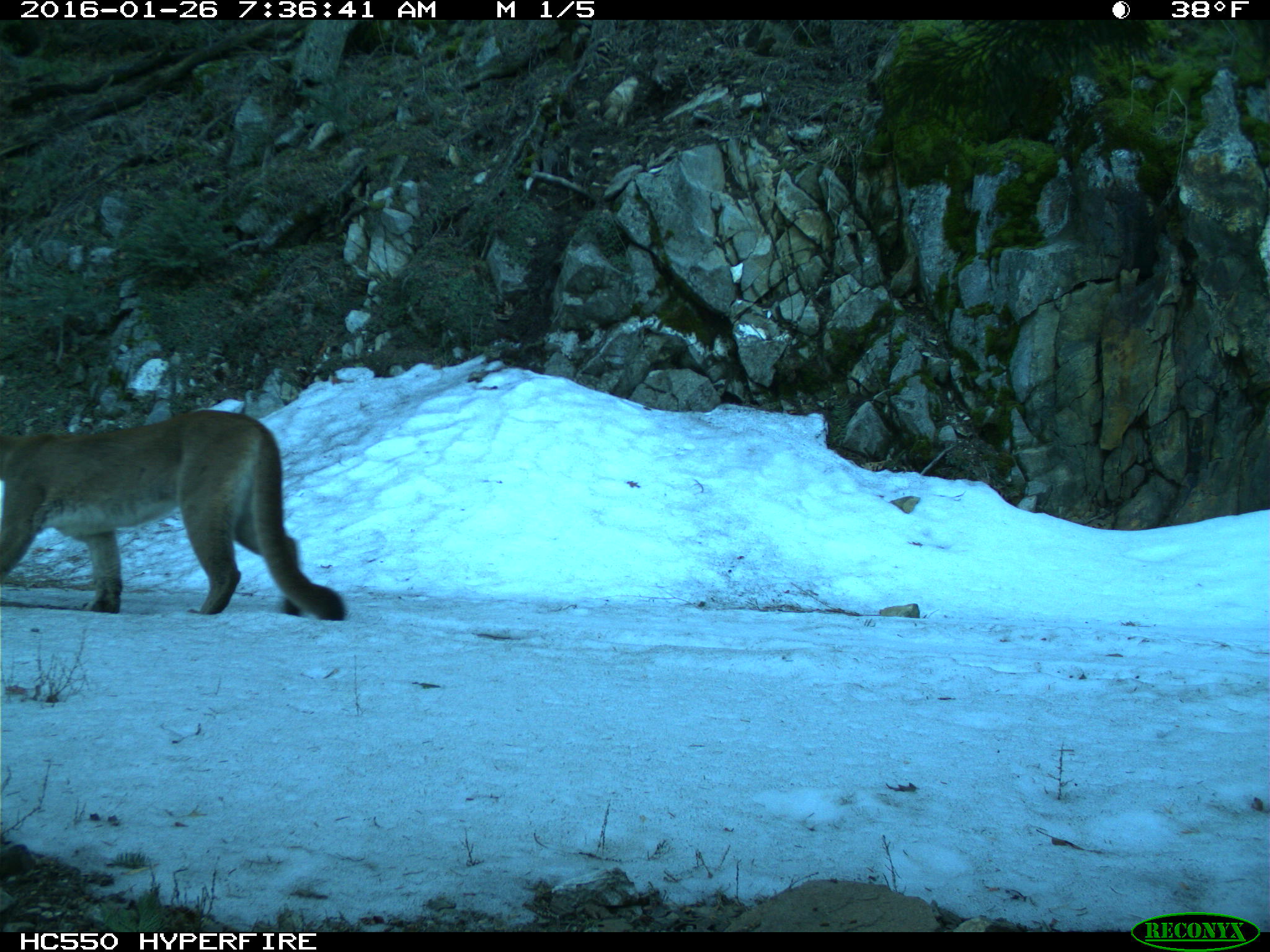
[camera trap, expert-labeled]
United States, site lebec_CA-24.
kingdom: Animalia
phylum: Chordata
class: Mammalia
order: Carnivora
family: Felidae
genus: Puma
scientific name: Puma concolor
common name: mountain lion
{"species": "Puma concolor (mountain lion)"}